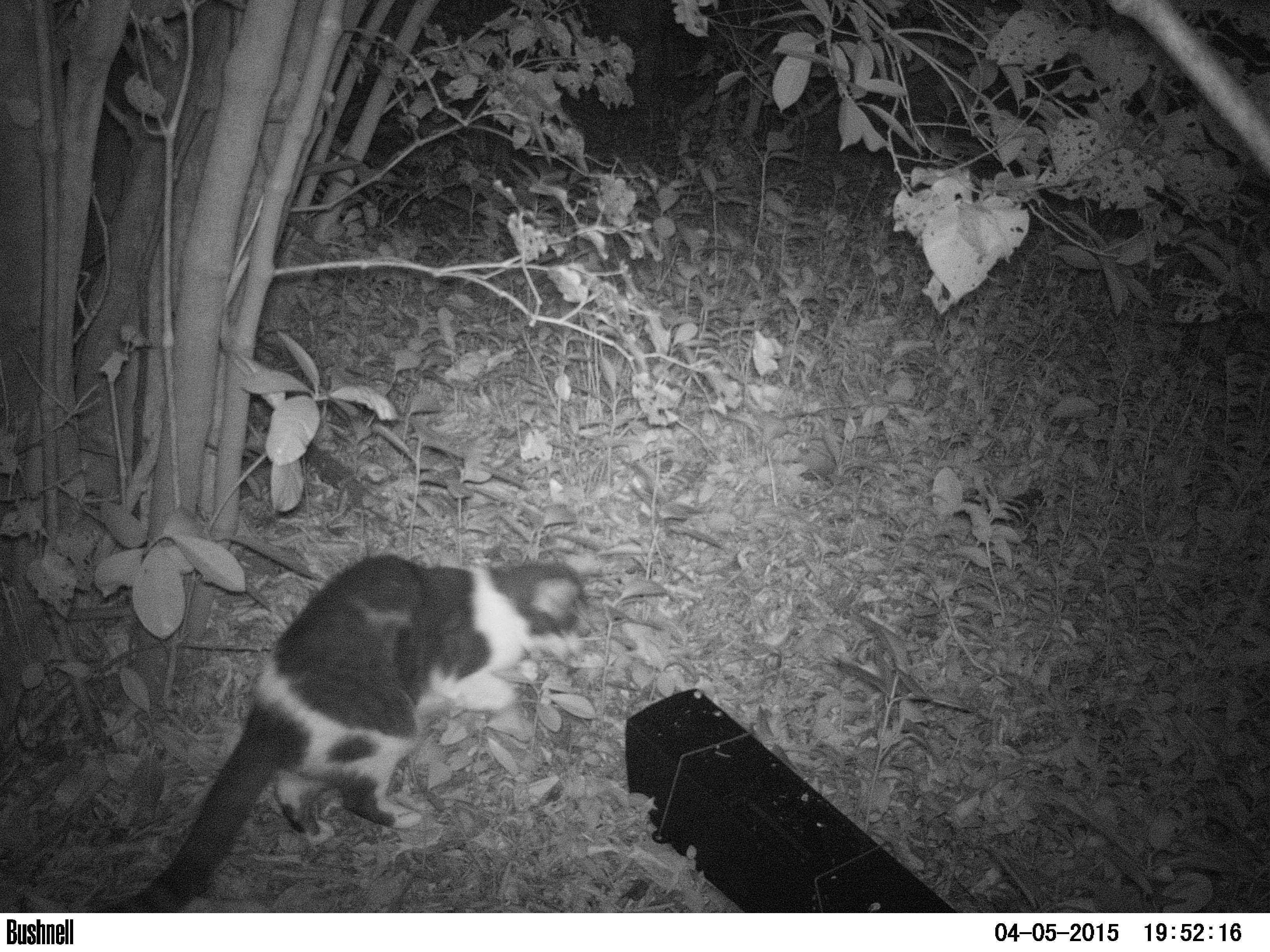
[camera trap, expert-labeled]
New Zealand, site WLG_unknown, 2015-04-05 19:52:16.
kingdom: Animalia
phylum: Chordata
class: Mammalia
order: Carnivora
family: Felidae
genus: Felis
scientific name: Felis catus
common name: domestic cat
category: cat